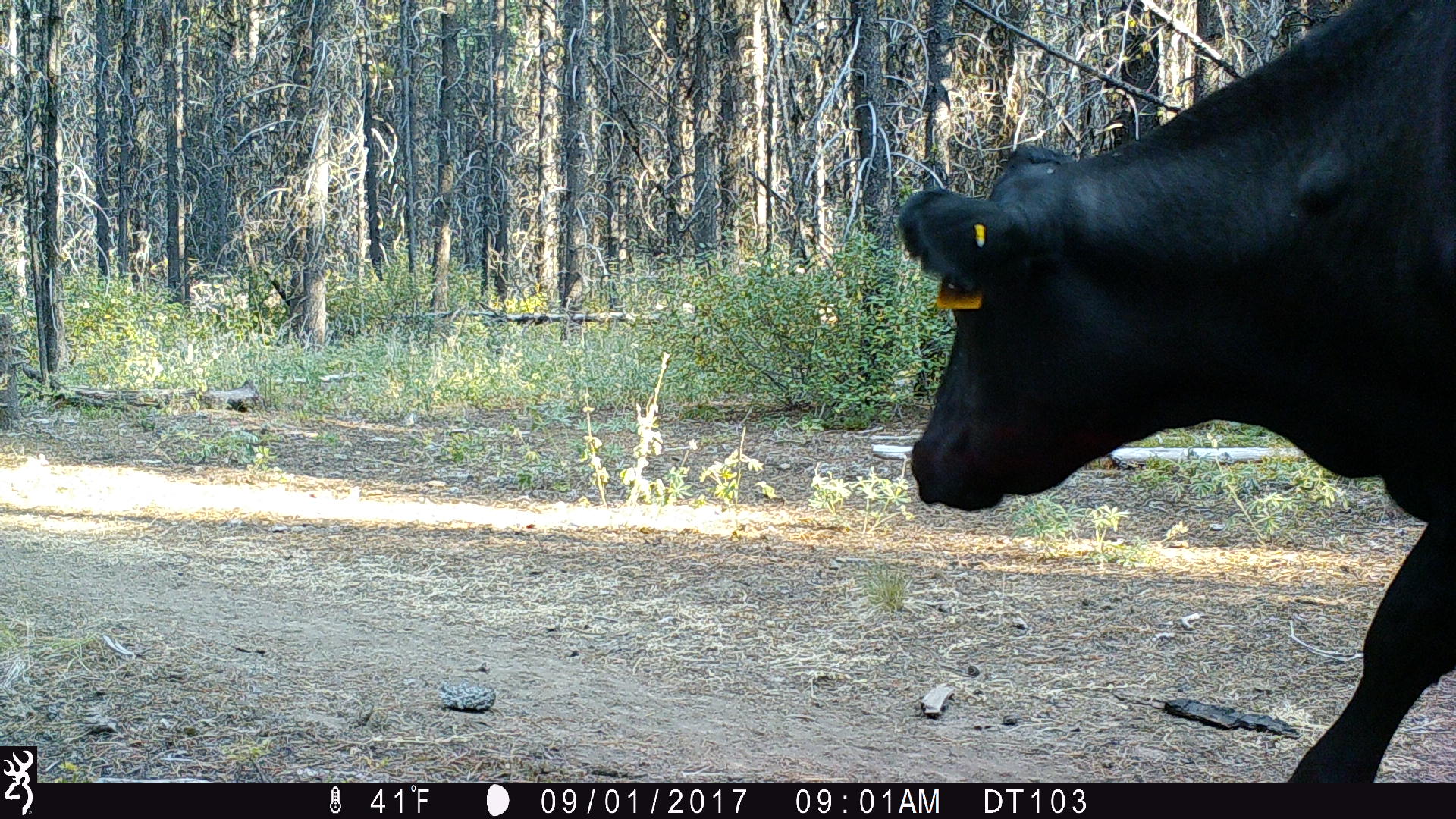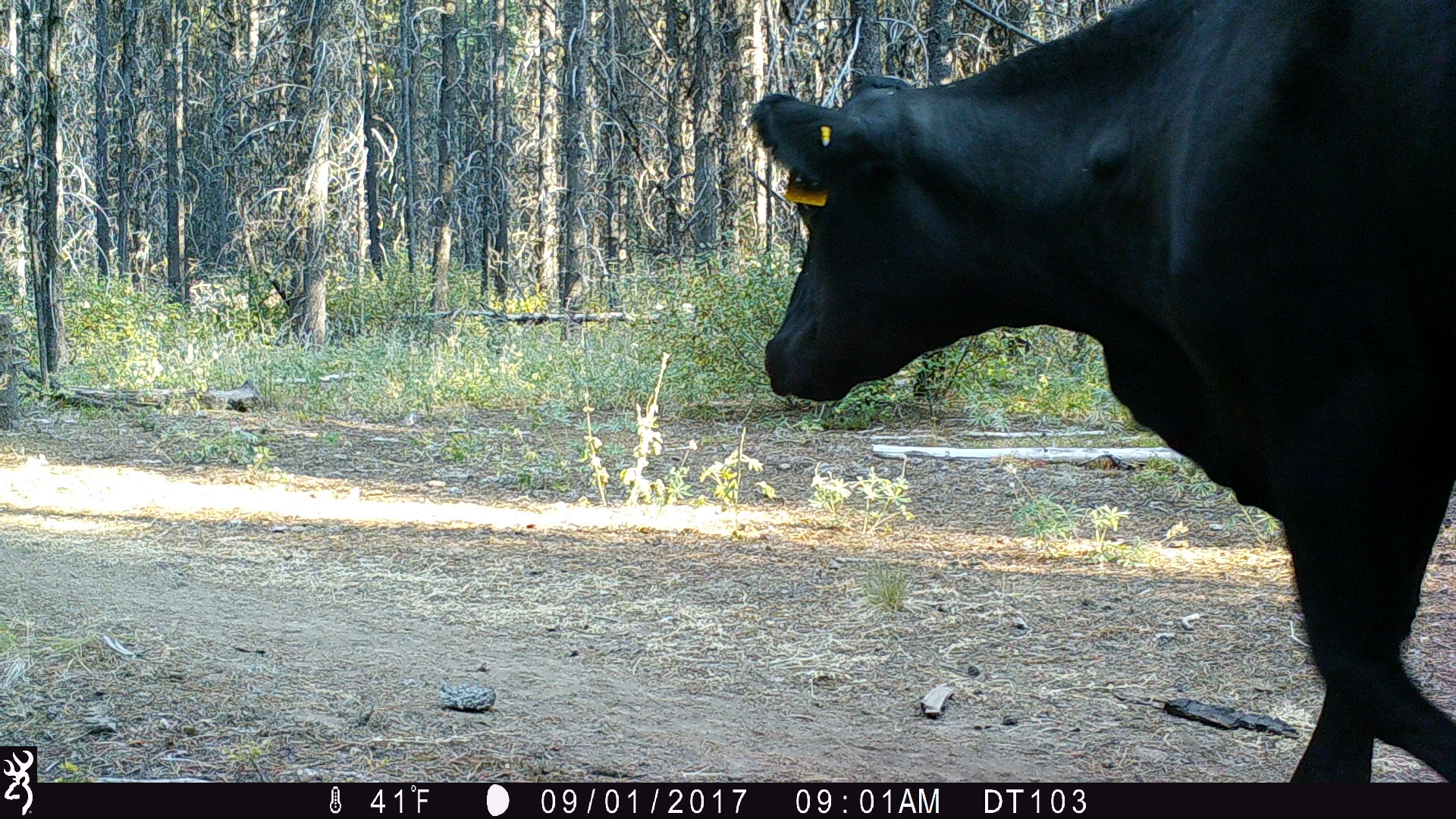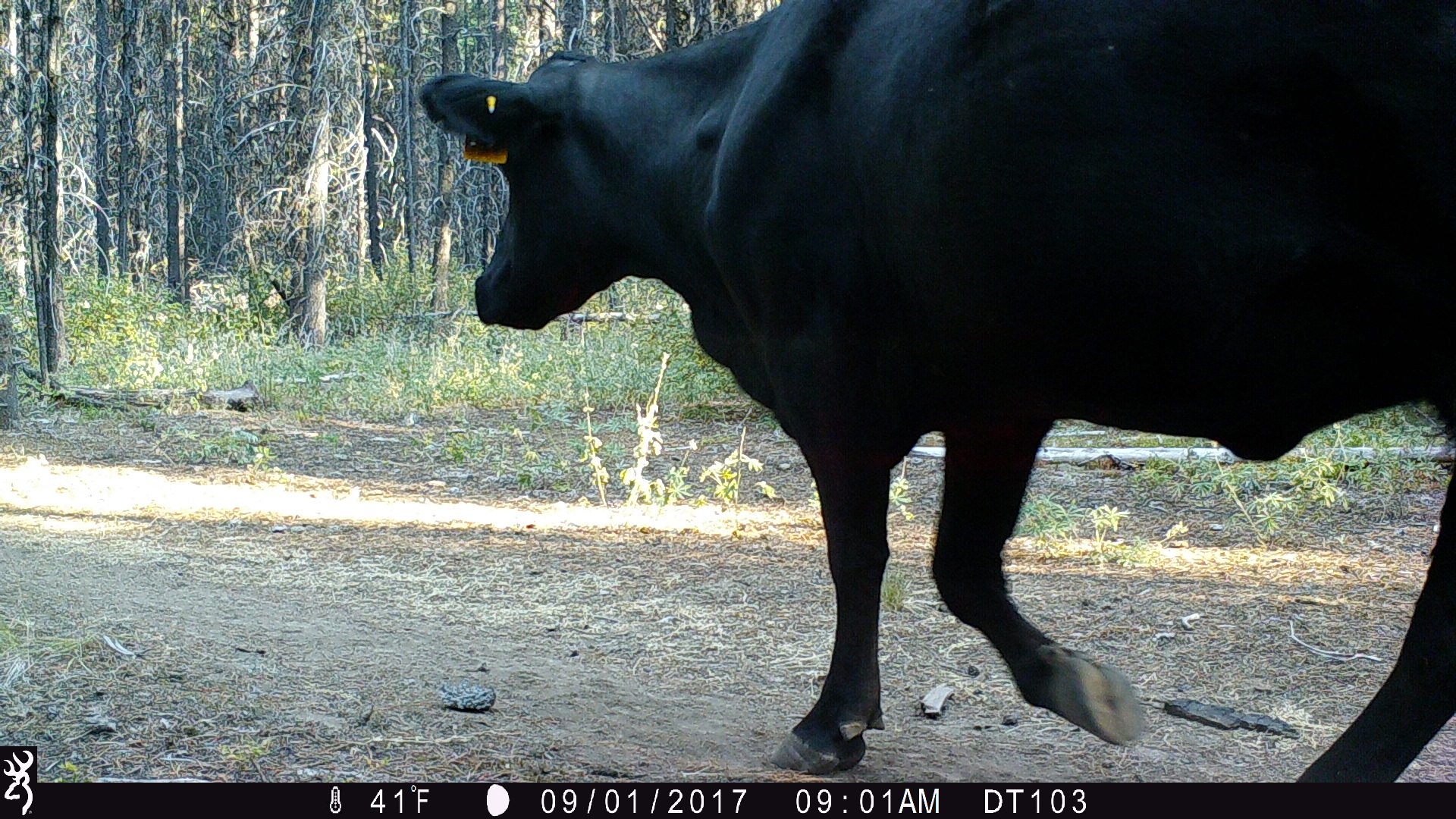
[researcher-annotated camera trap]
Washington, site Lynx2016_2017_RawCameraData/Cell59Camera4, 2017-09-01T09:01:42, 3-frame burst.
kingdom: Animalia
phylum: Chordata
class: Mammalia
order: Artiodactyla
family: Bovidae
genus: Bos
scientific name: Bos taurus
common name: domestic cattle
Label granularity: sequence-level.